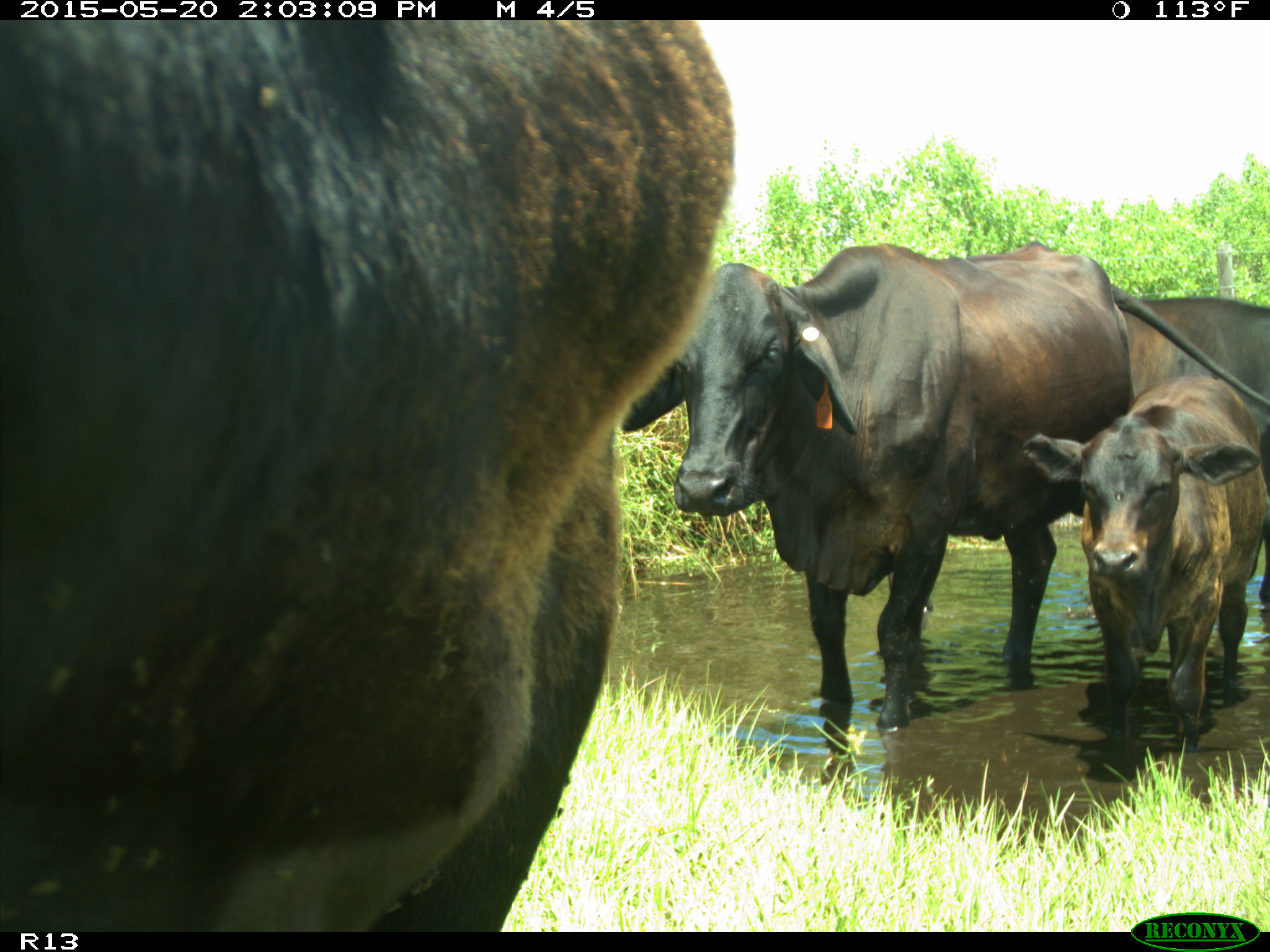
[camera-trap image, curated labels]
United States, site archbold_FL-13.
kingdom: Animalia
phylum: Chordata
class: Mammalia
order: Artiodactyla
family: Bovidae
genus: Bos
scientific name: Bos taurus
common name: domestic cow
Bos taurus (domestic cow).